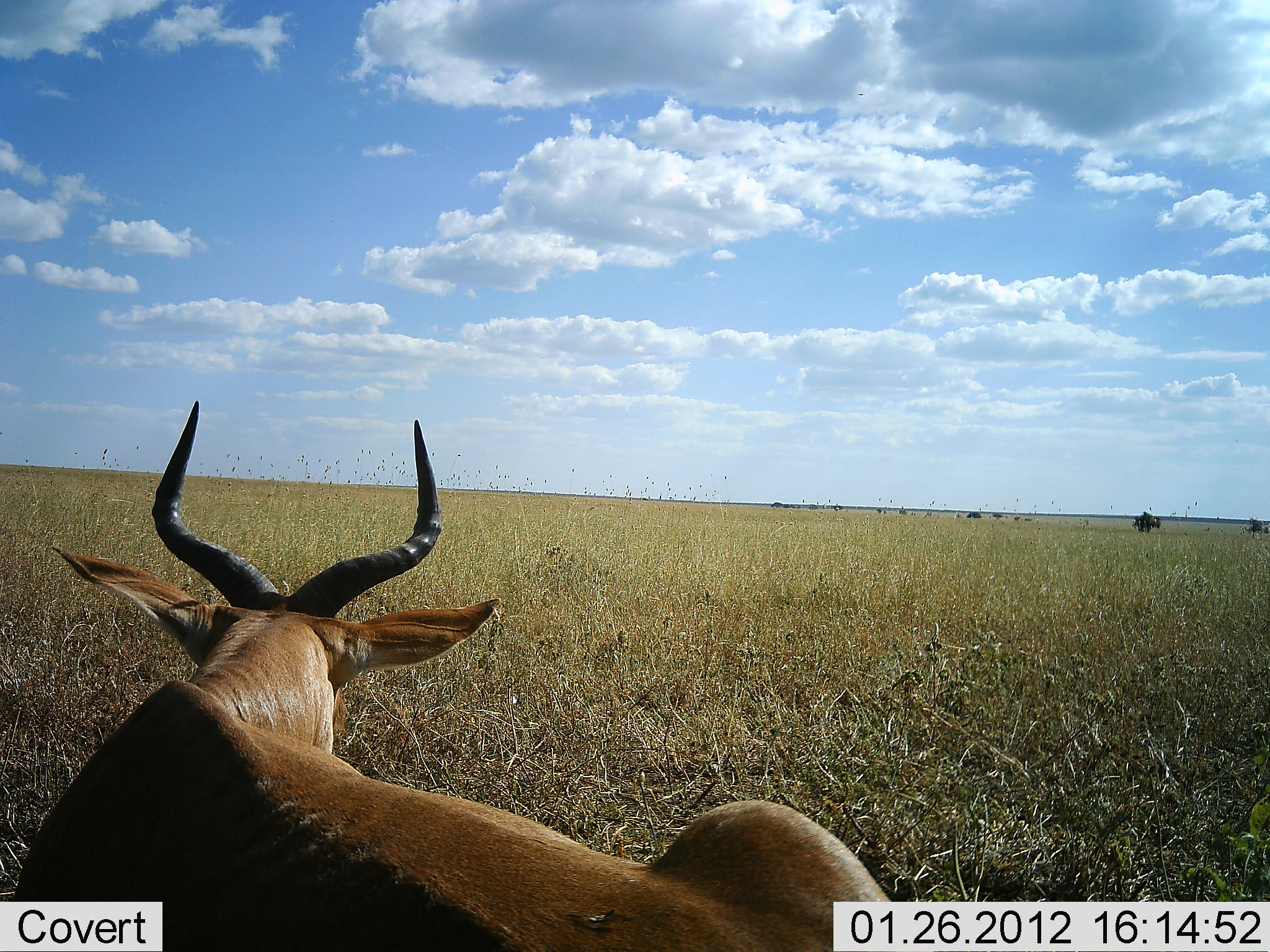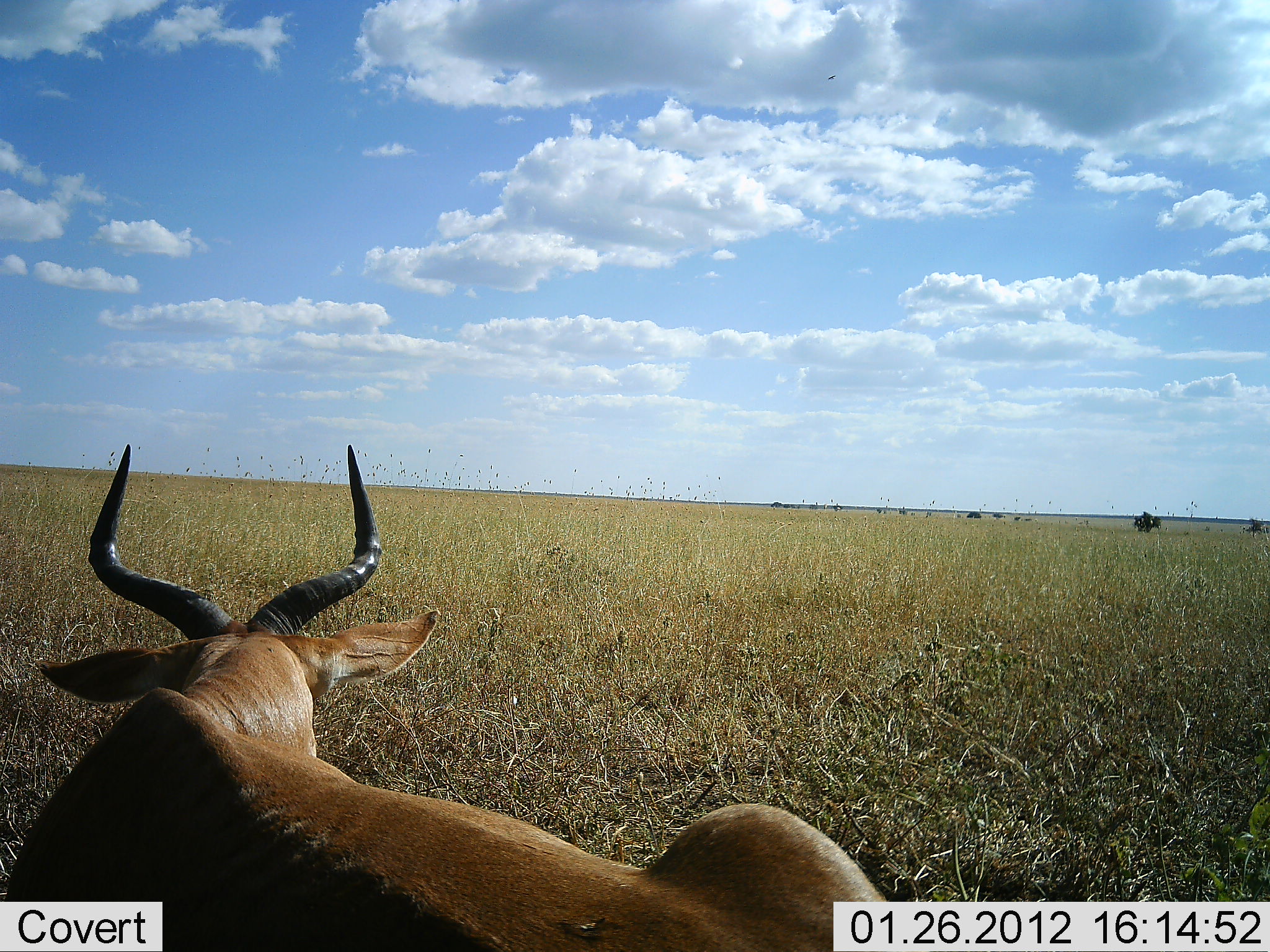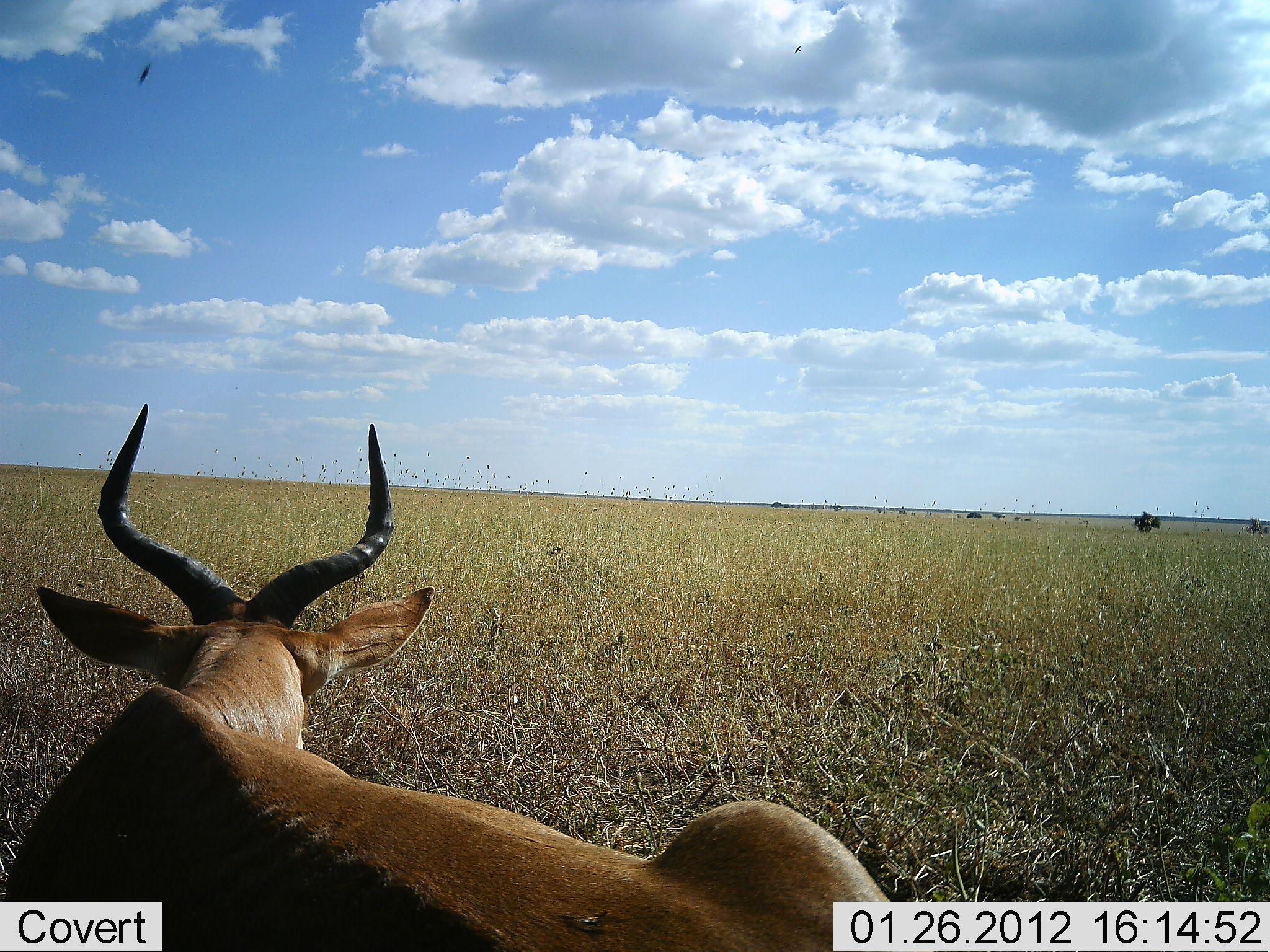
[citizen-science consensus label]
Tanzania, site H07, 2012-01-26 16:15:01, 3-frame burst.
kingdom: Animalia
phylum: Chordata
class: Mammalia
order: Artiodactyla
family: Bovidae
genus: Alcelaphus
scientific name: Alcelaphus buselaphus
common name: hartebeest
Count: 1.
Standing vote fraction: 0%.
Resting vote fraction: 100%.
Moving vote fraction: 0%.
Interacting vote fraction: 0%.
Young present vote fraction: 0%.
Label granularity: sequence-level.